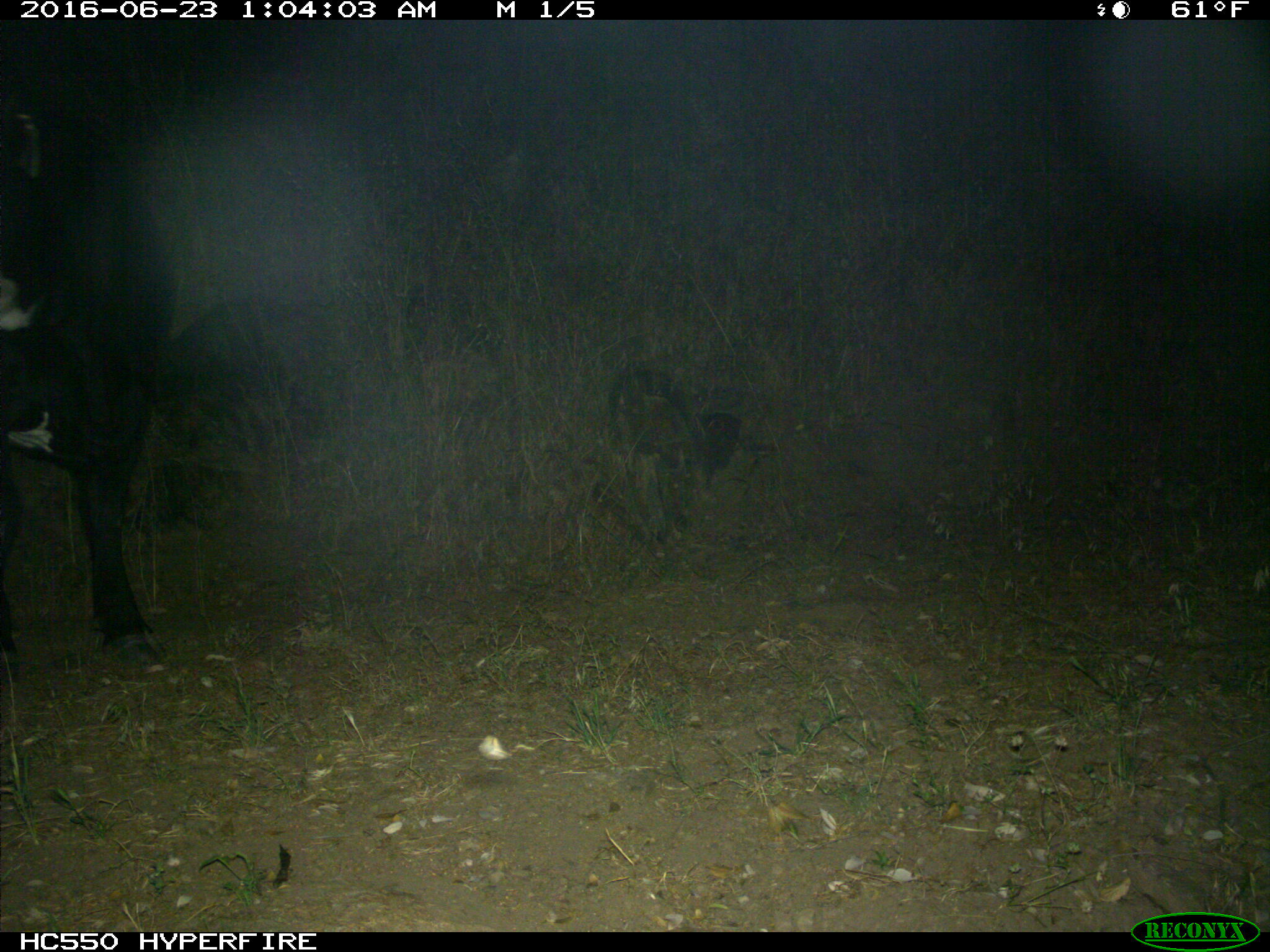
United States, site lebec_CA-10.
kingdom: Animalia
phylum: Chordata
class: Mammalia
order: Artiodactyla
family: Bovidae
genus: Bos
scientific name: Bos taurus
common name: domestic cow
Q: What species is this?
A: Bos taurus (domestic cow).